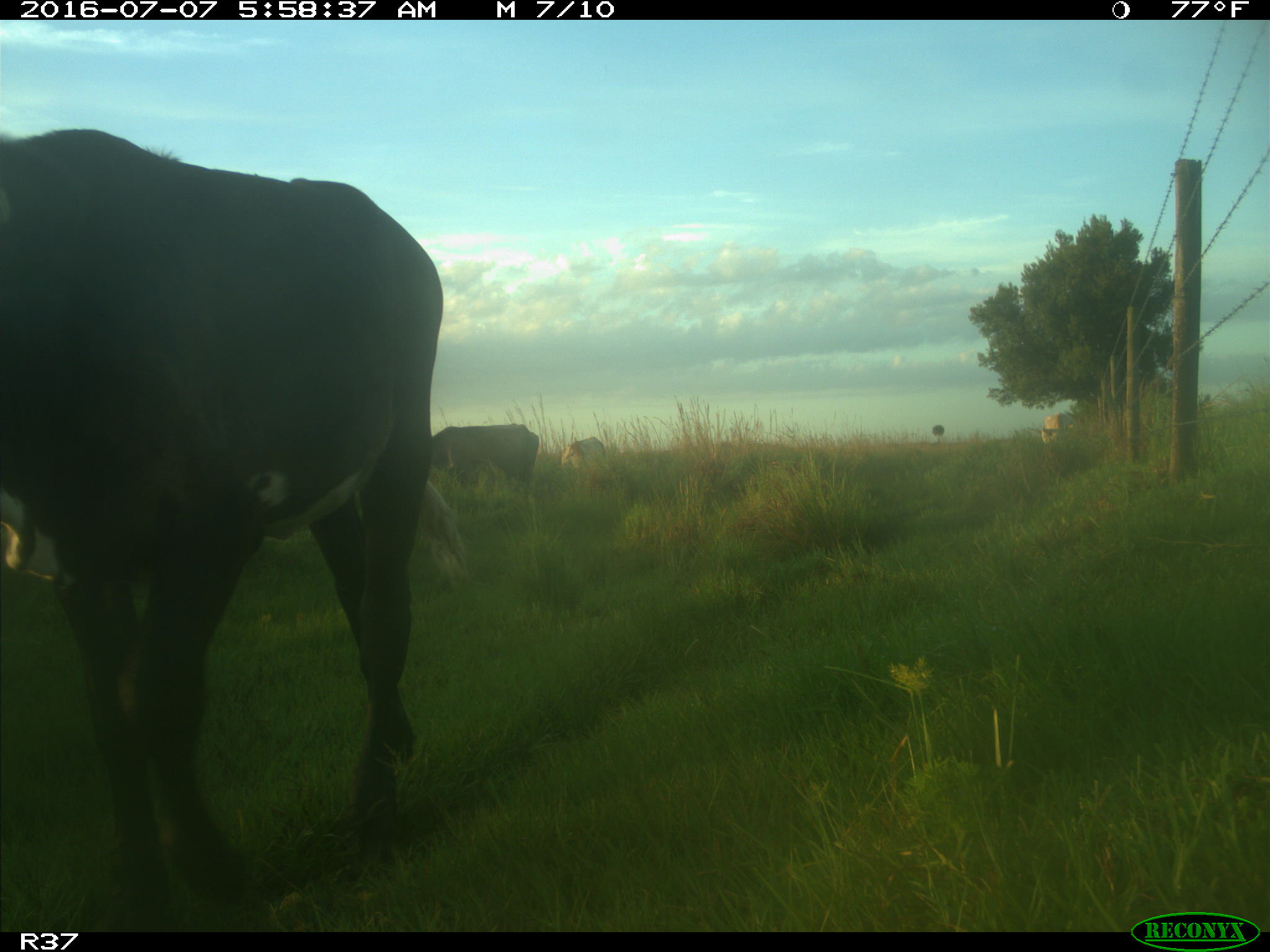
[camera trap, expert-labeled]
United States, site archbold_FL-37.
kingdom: Animalia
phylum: Chordata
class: Mammalia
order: Artiodactyla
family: Bovidae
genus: Bos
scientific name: Bos taurus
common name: domestic cow